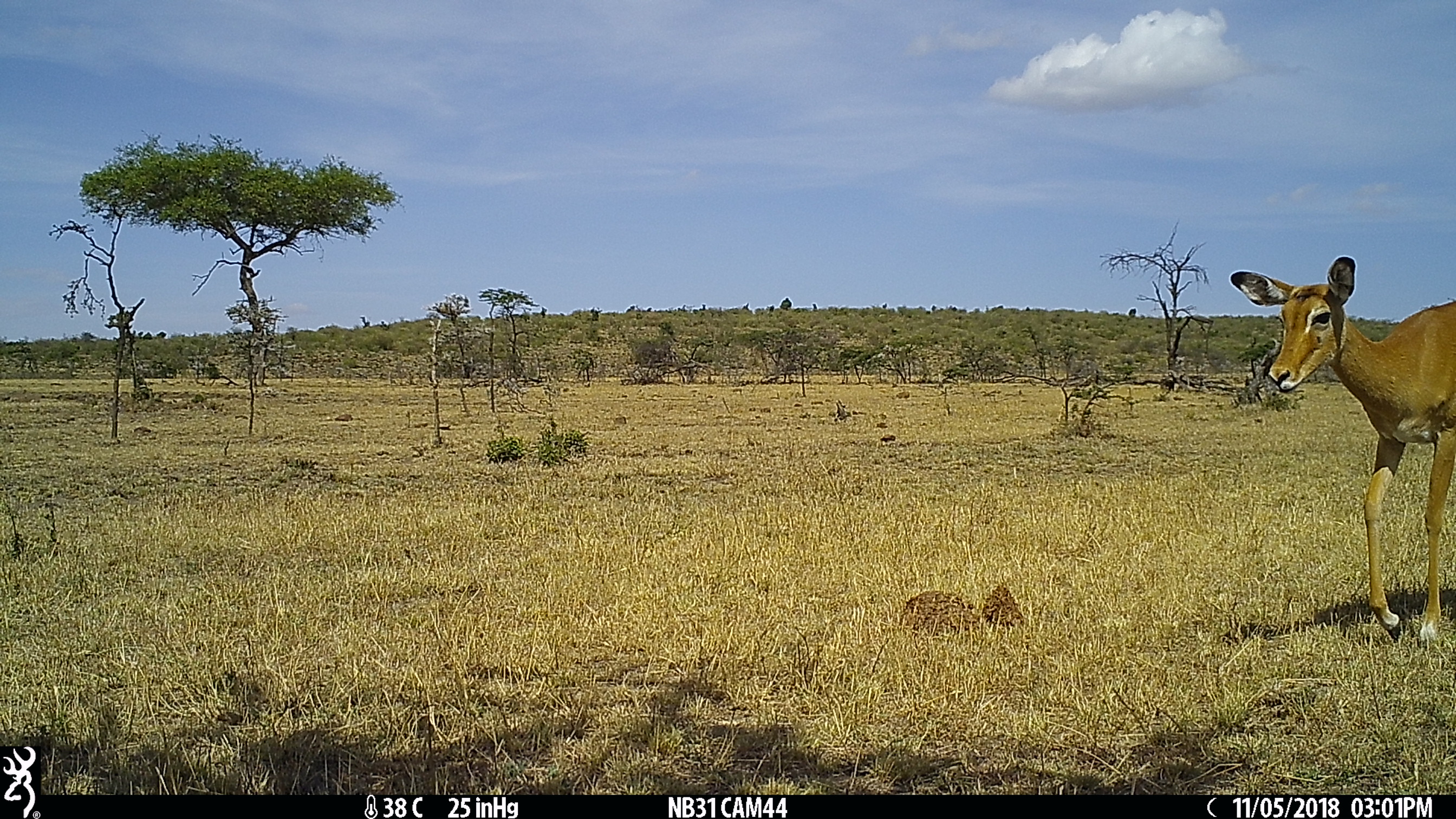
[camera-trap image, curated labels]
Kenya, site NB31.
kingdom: Animalia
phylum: Chordata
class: Mammalia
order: Artiodactyla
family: Bovidae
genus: Aepyceros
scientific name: Aepyceros melampus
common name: impala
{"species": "impala (Aepyceros melampus)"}